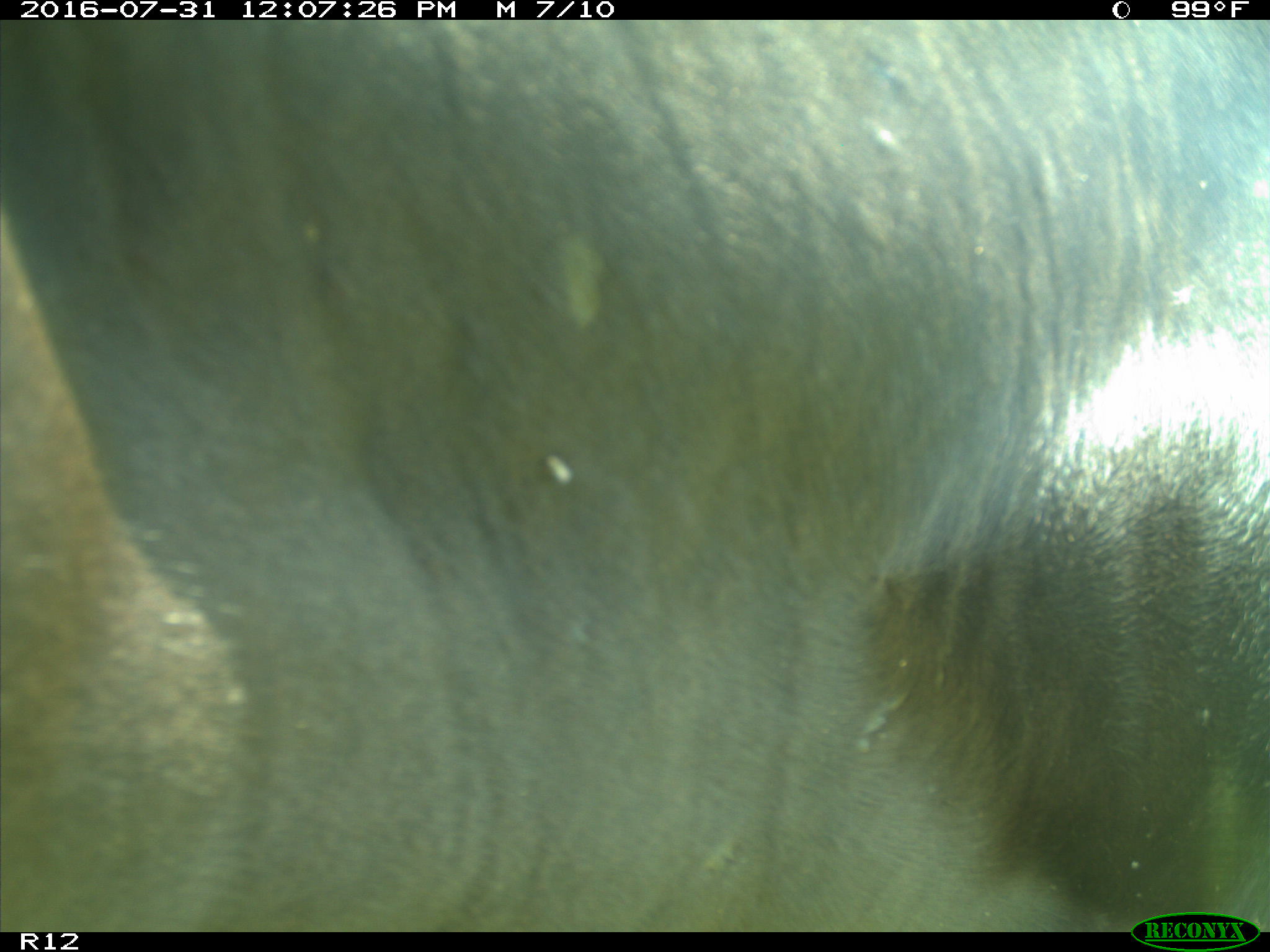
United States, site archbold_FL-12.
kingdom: Animalia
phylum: Chordata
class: Mammalia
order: Artiodactyla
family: Bovidae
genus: Bos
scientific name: Bos taurus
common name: domestic cow